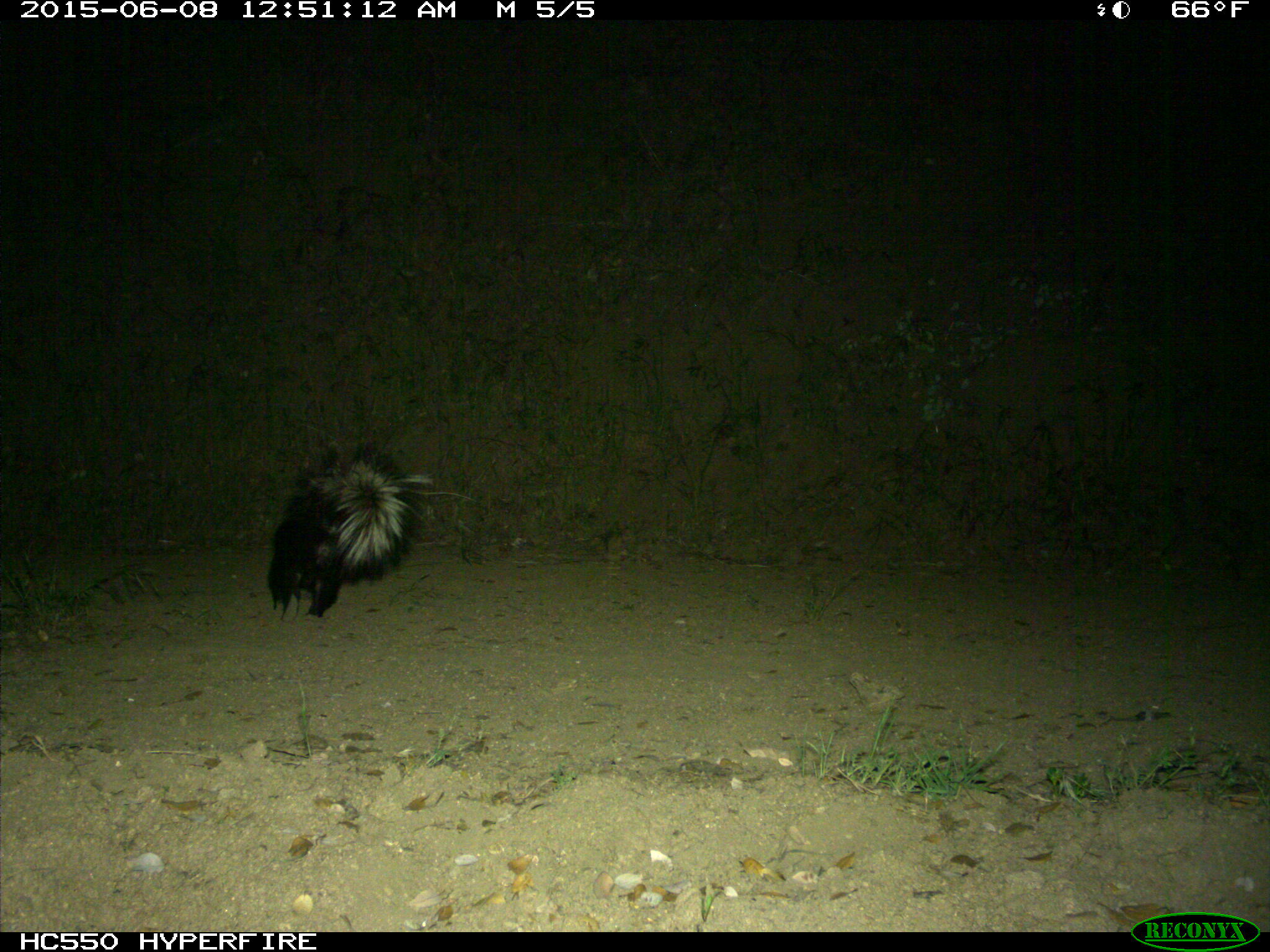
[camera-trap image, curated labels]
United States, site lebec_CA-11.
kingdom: Animalia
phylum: Chordata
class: Mammalia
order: Carnivora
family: Mephitidae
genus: Mephitis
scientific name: Mephitis mephitis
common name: striped skunk